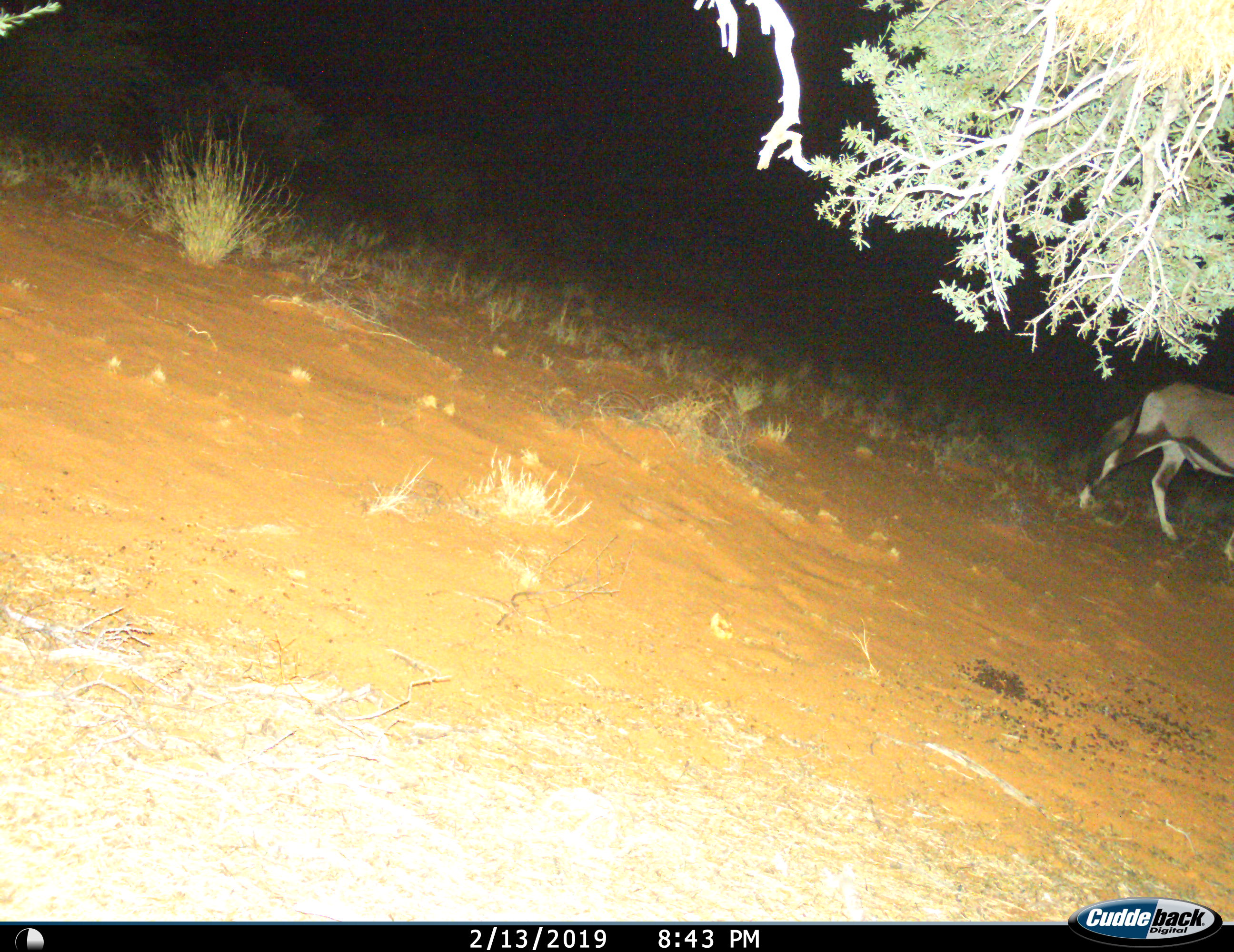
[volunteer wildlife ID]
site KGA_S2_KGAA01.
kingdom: Animalia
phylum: Chordata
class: Mammalia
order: Artiodactyla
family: Bovidae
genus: Oryx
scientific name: Oryx gazella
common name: gemsbok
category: oryx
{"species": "oryx (gemsbok) (Oryx gazella)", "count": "1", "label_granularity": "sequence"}